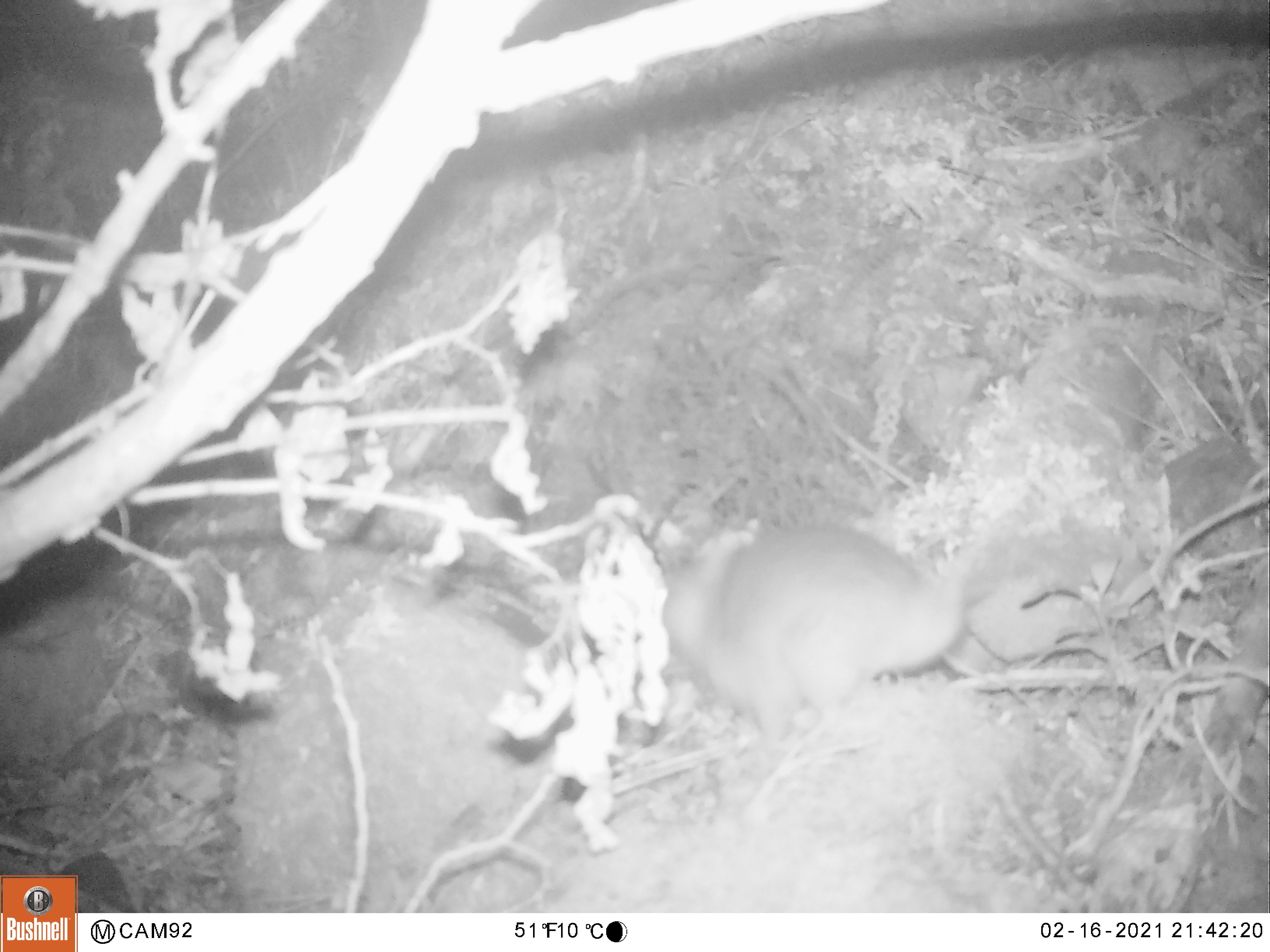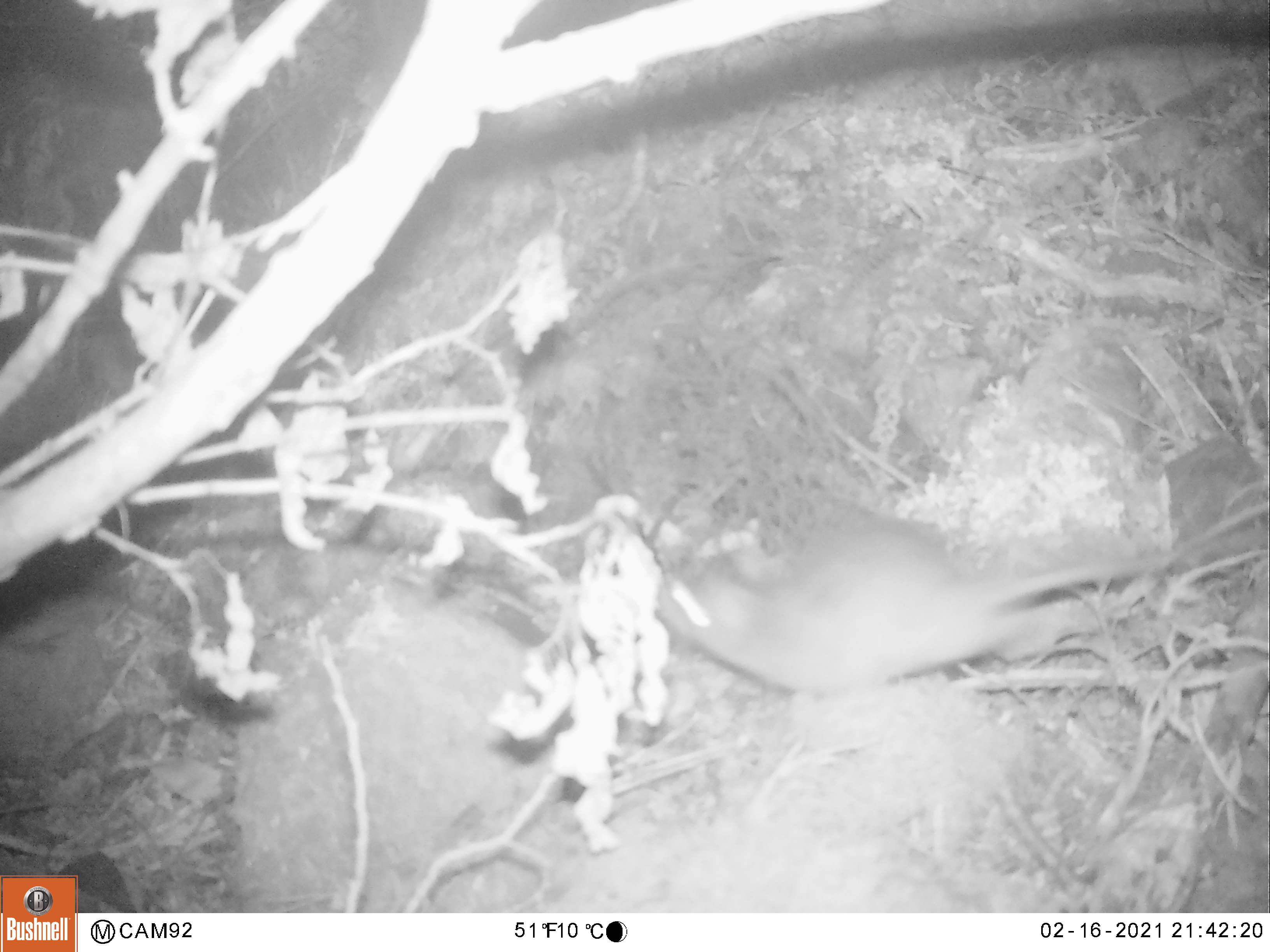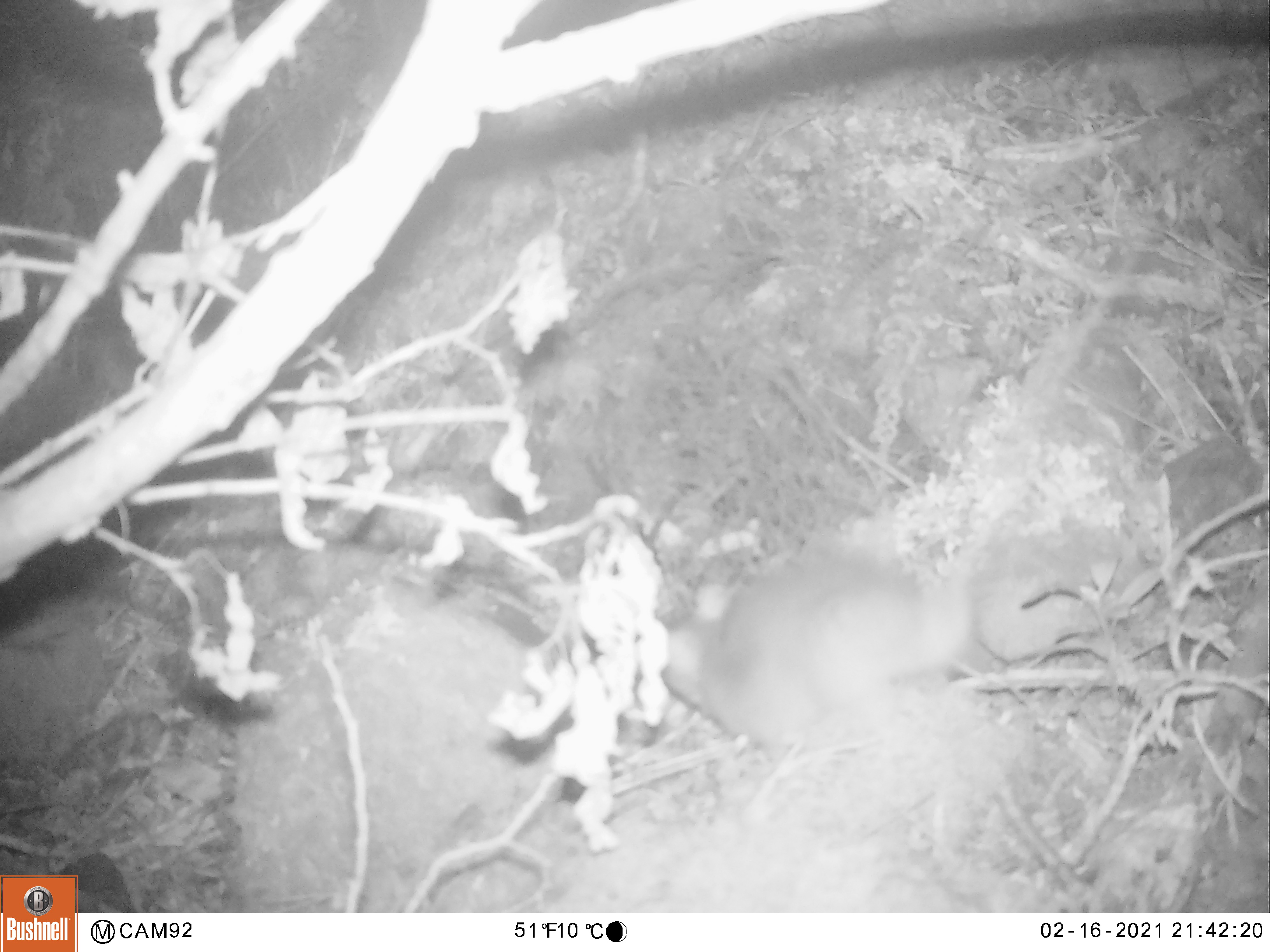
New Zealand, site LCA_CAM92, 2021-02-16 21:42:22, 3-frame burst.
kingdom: Animalia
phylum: Chordata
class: Mammalia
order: Rodentia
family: Muridae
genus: Rattus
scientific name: Rattus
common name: rat